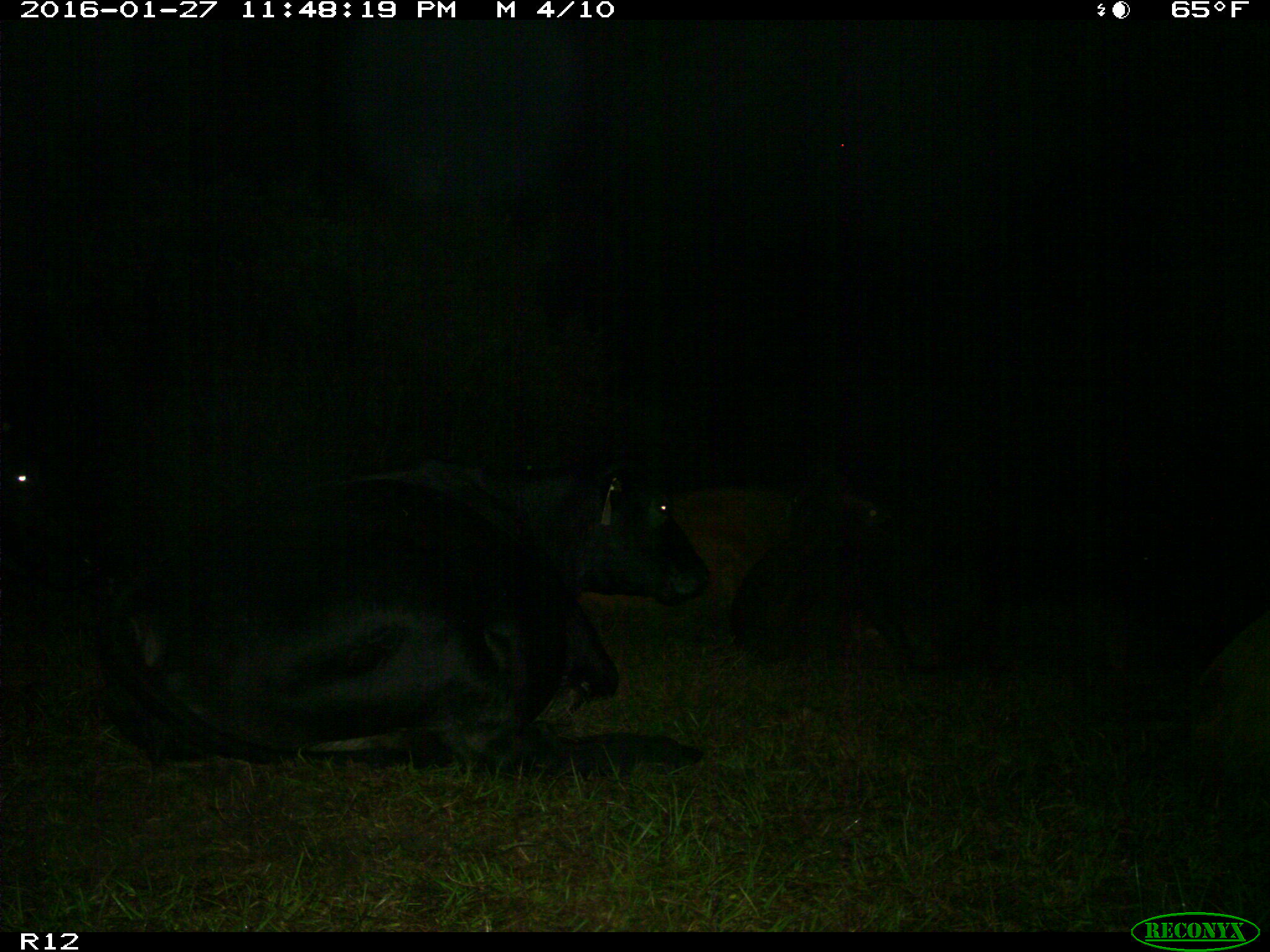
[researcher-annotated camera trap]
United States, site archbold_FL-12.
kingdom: Animalia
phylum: Chordata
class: Mammalia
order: Artiodactyla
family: Bovidae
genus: Bos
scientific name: Bos taurus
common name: domestic cow